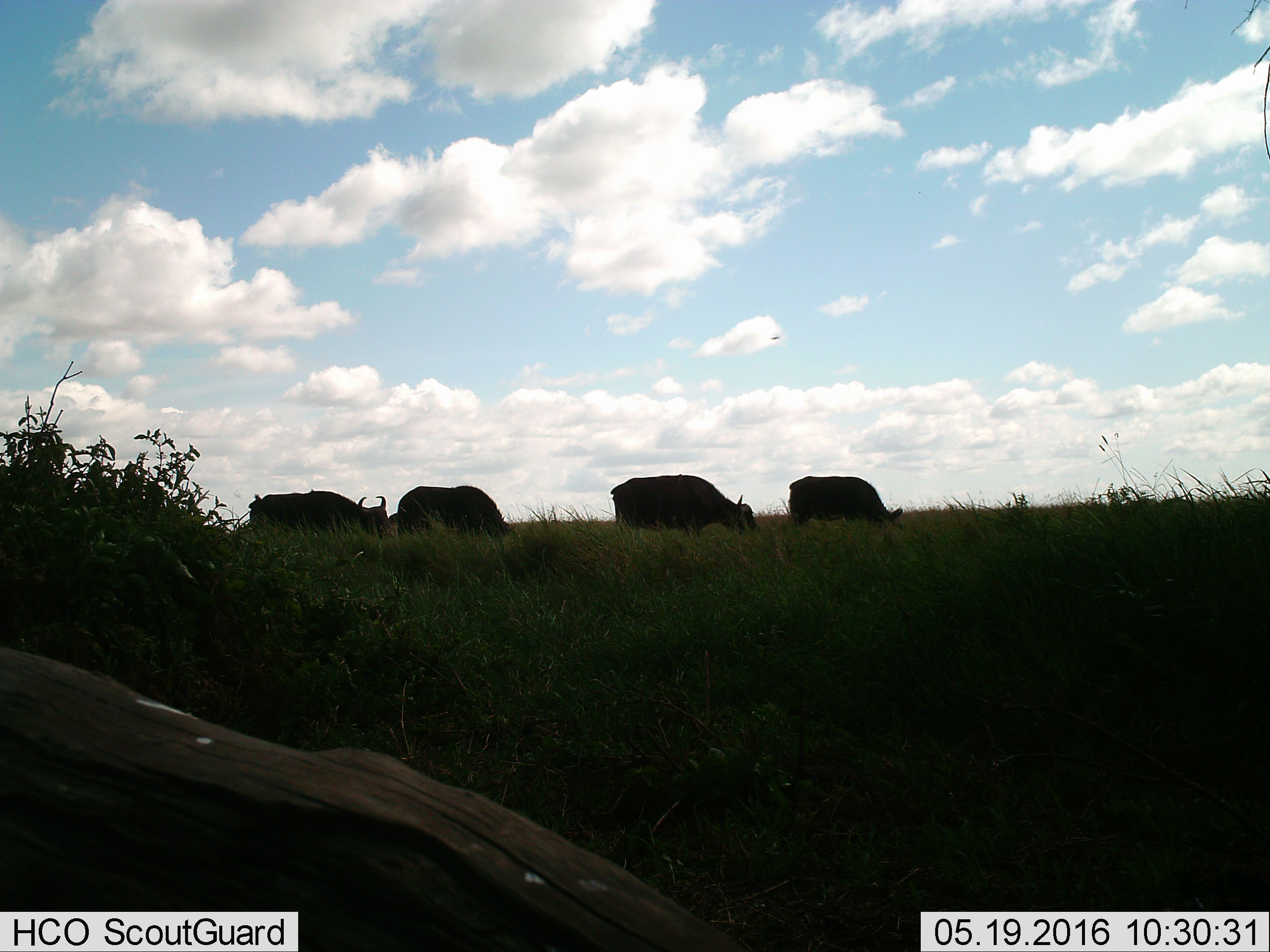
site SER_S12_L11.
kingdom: Animalia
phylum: Chordata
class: Mammalia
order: Artiodactyla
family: Bovidae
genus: Syncerus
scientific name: Syncerus caffer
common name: african buffalo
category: buffalo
Buffalo (african buffalo) (Syncerus caffer), count 4. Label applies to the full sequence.